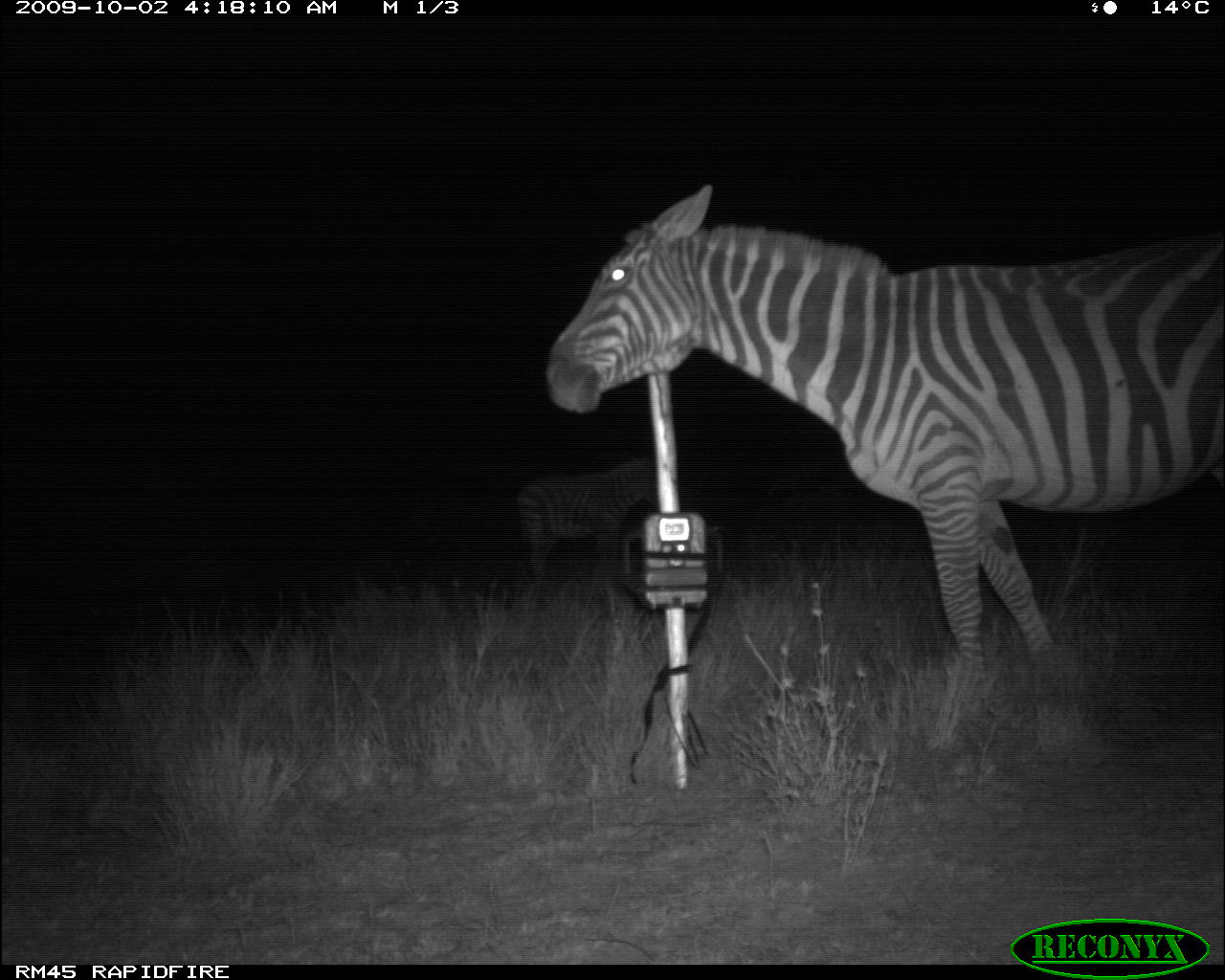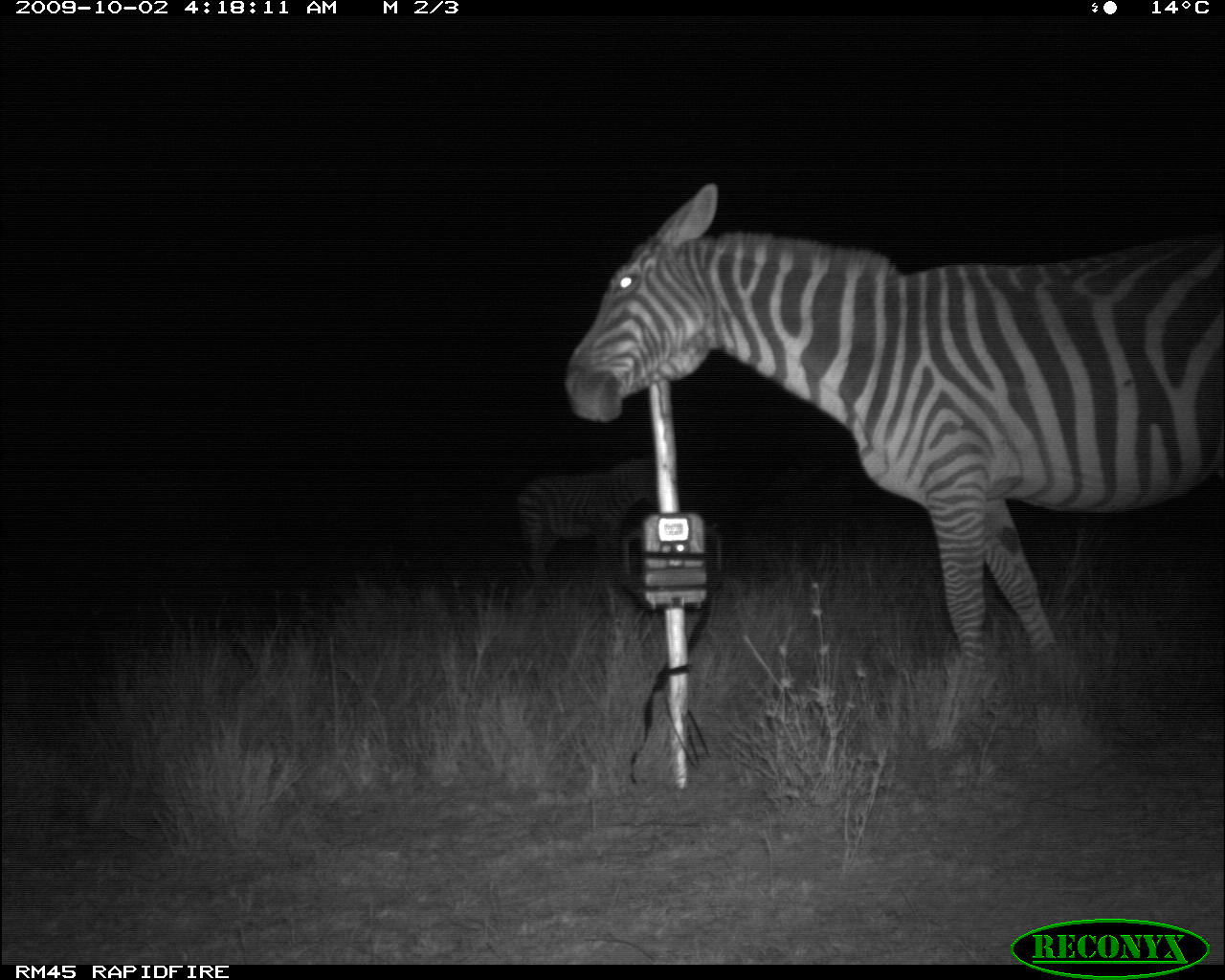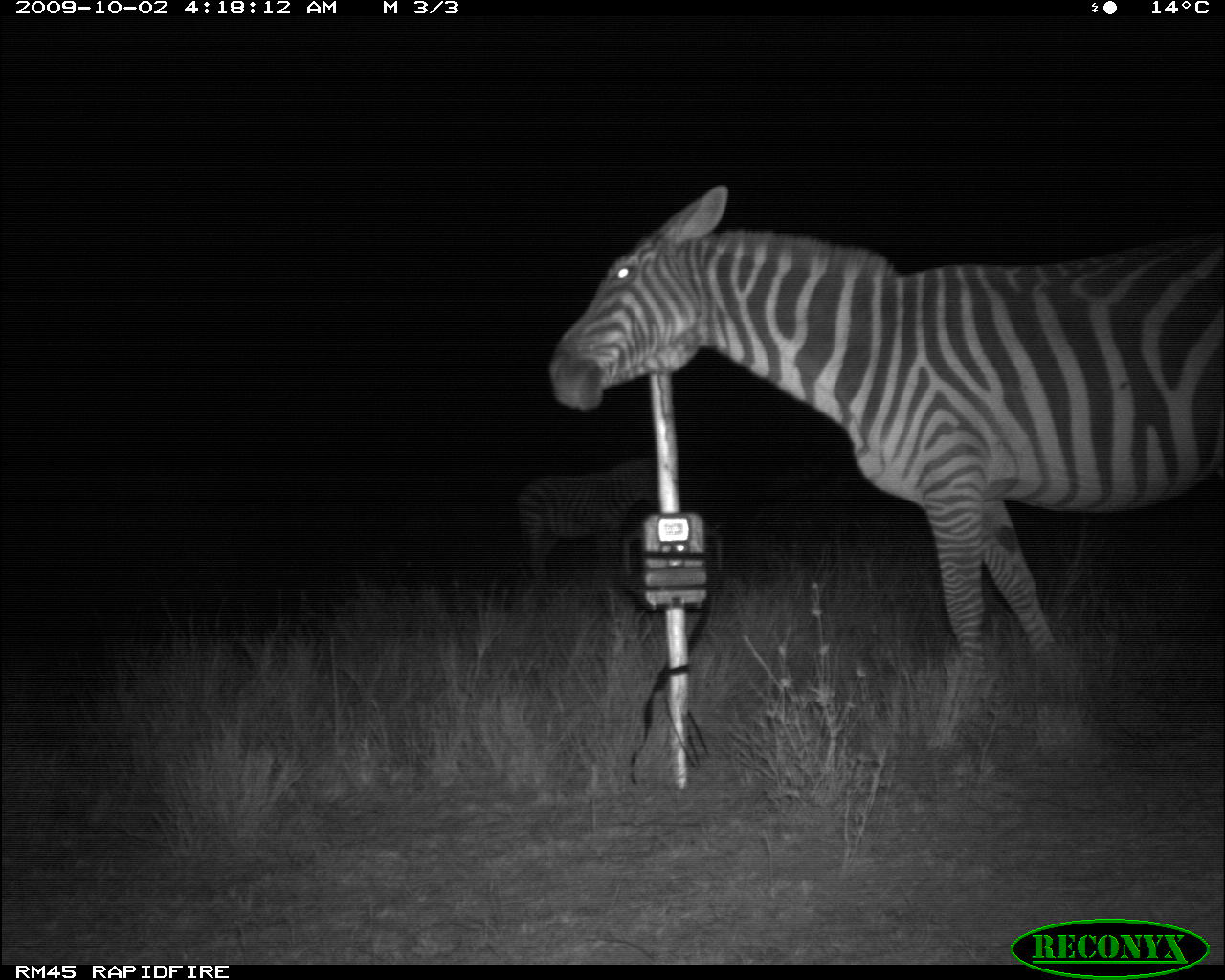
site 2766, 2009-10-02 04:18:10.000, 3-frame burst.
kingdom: Animalia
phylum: Chordata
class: Mammalia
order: Perissodactyla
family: Equidae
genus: Equus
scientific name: Equus quagga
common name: plains zebra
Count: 2.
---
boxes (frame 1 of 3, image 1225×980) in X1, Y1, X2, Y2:
equus quagga: 545, 182, 1224, 747; 517, 457, 657, 578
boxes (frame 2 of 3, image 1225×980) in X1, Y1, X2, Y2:
equus quagga: 559, 182, 1220, 747; 517, 457, 657, 578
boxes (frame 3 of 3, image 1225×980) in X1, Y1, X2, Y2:
equus quagga: 548, 182, 1220, 747; 517, 457, 657, 578